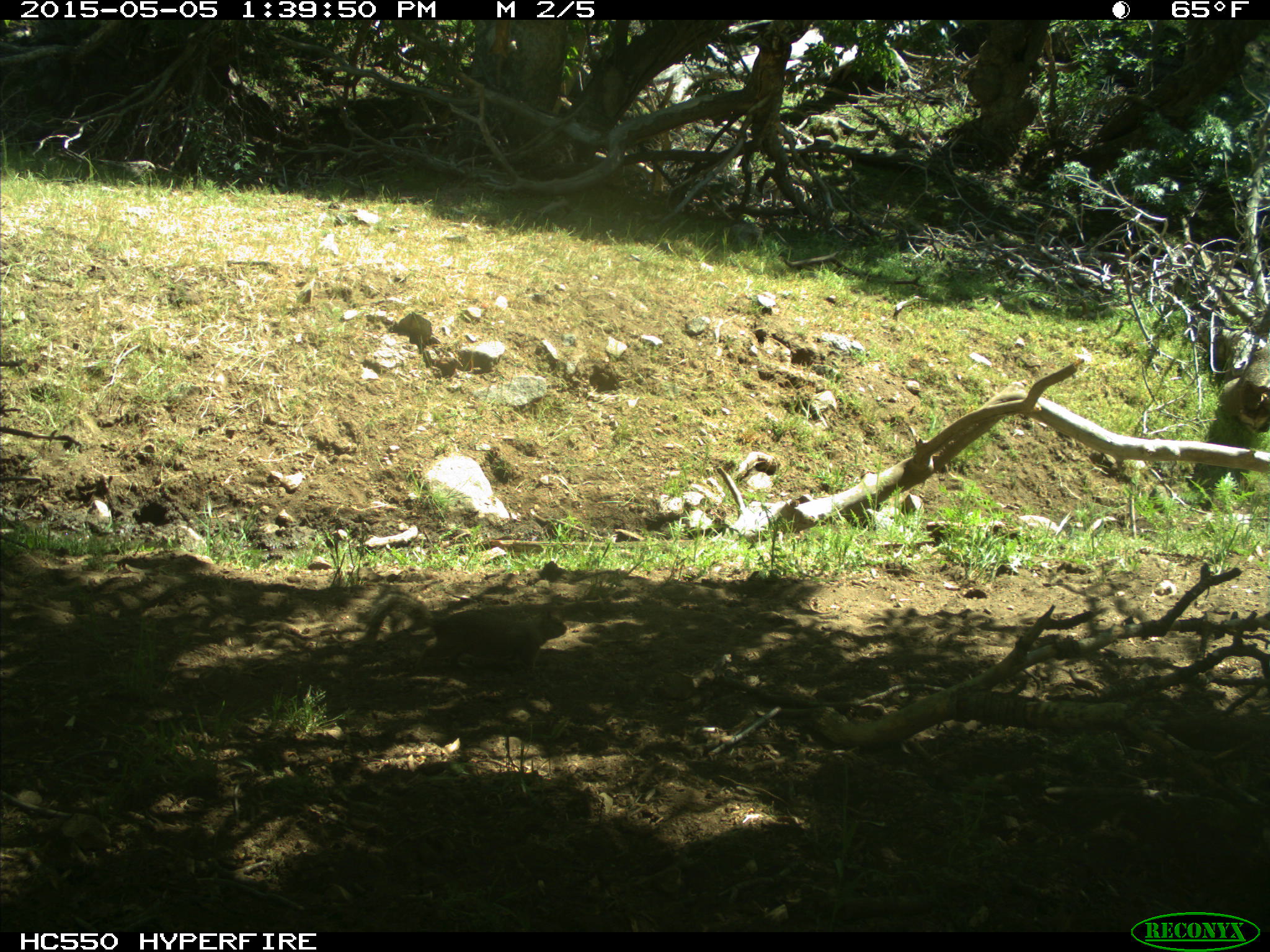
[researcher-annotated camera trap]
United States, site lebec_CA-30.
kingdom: Animalia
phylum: Chordata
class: Mammalia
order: Rodentia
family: Sciuridae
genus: Otospermophilus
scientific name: Otospermophilus beecheyi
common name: california ground squirrel